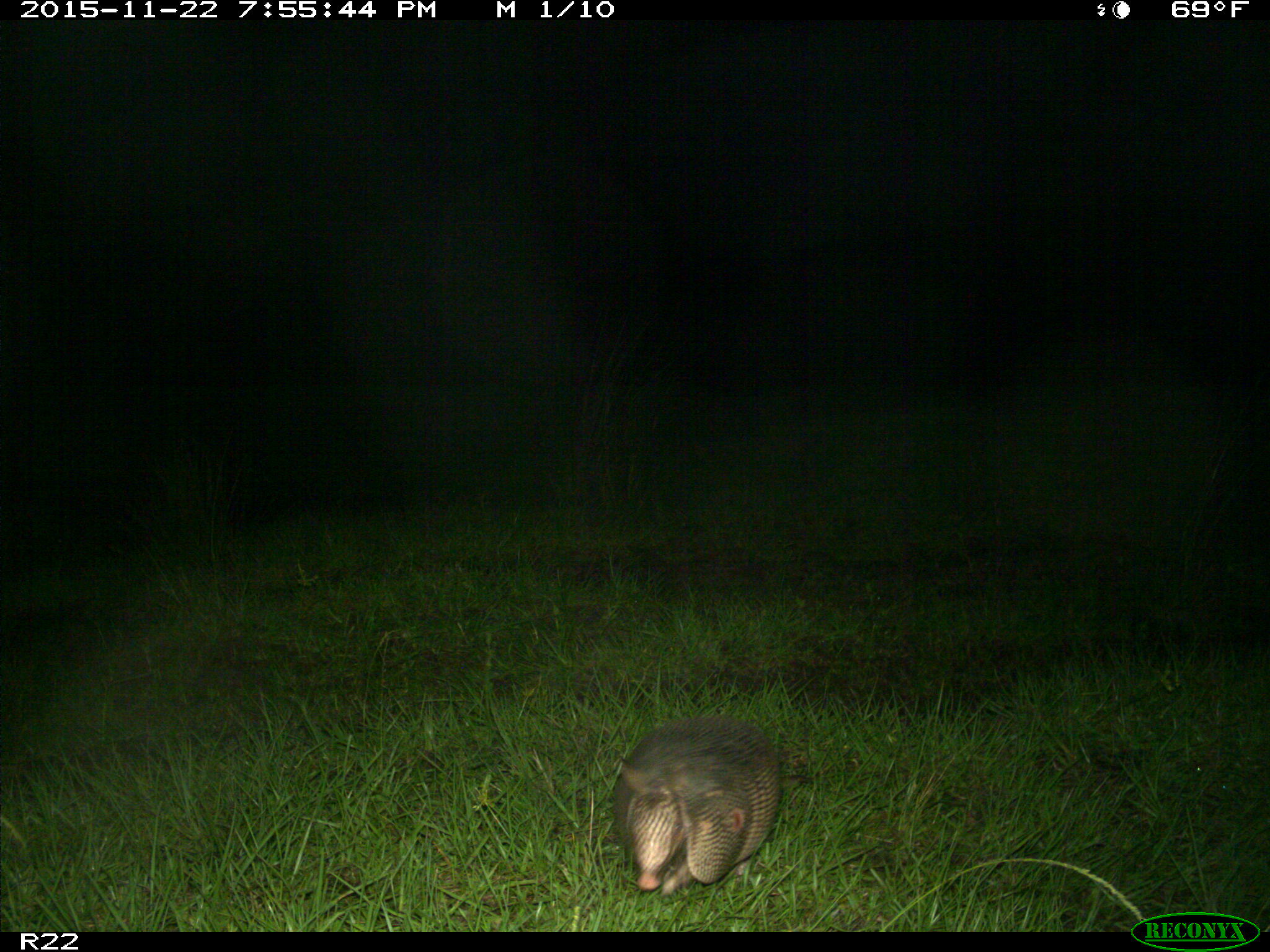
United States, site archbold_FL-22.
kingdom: Animalia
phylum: Chordata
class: Mammalia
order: Cingulata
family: Dasypodidae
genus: Dasypus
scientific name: Dasypus novemcinctus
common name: nine-banded armadillo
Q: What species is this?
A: Dasypus novemcinctus (nine-banded armadillo).